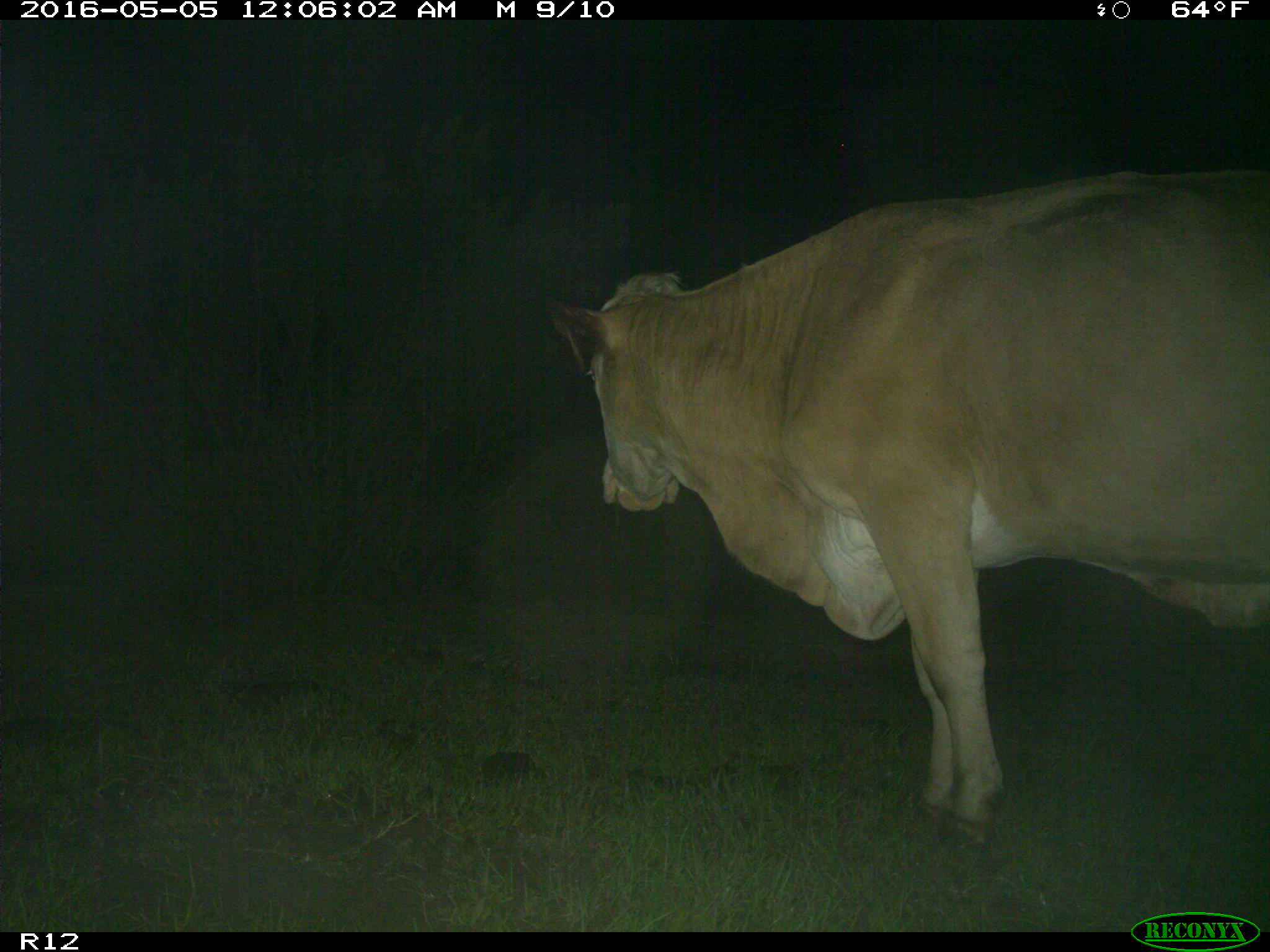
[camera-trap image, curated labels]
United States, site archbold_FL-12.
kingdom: Animalia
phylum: Chordata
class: Mammalia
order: Artiodactyla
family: Bovidae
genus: Bos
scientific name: Bos taurus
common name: domestic cow